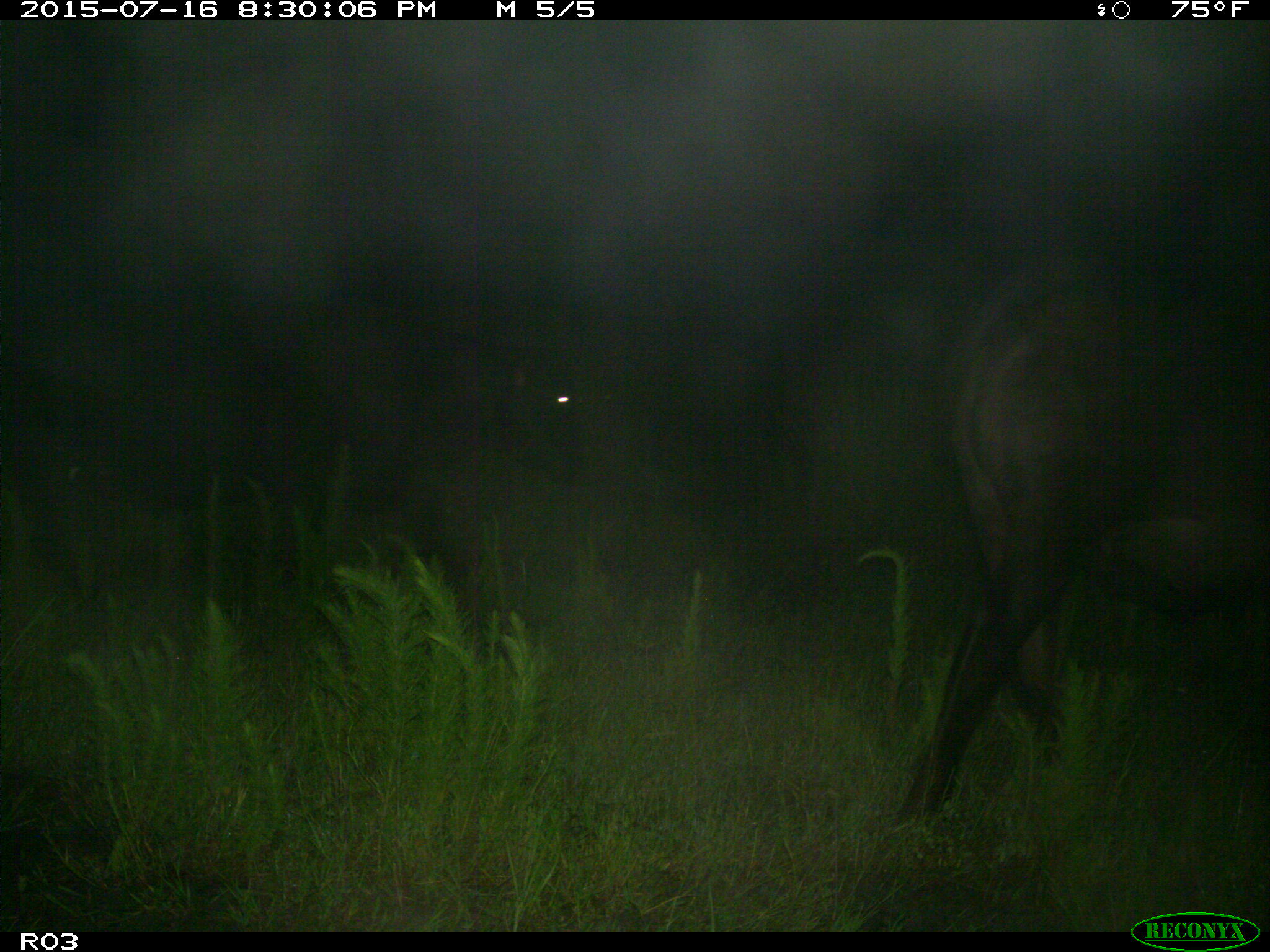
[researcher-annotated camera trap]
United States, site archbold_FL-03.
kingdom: Animalia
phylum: Chordata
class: Mammalia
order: Artiodactyla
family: Bovidae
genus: Bos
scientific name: Bos taurus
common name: domestic cow